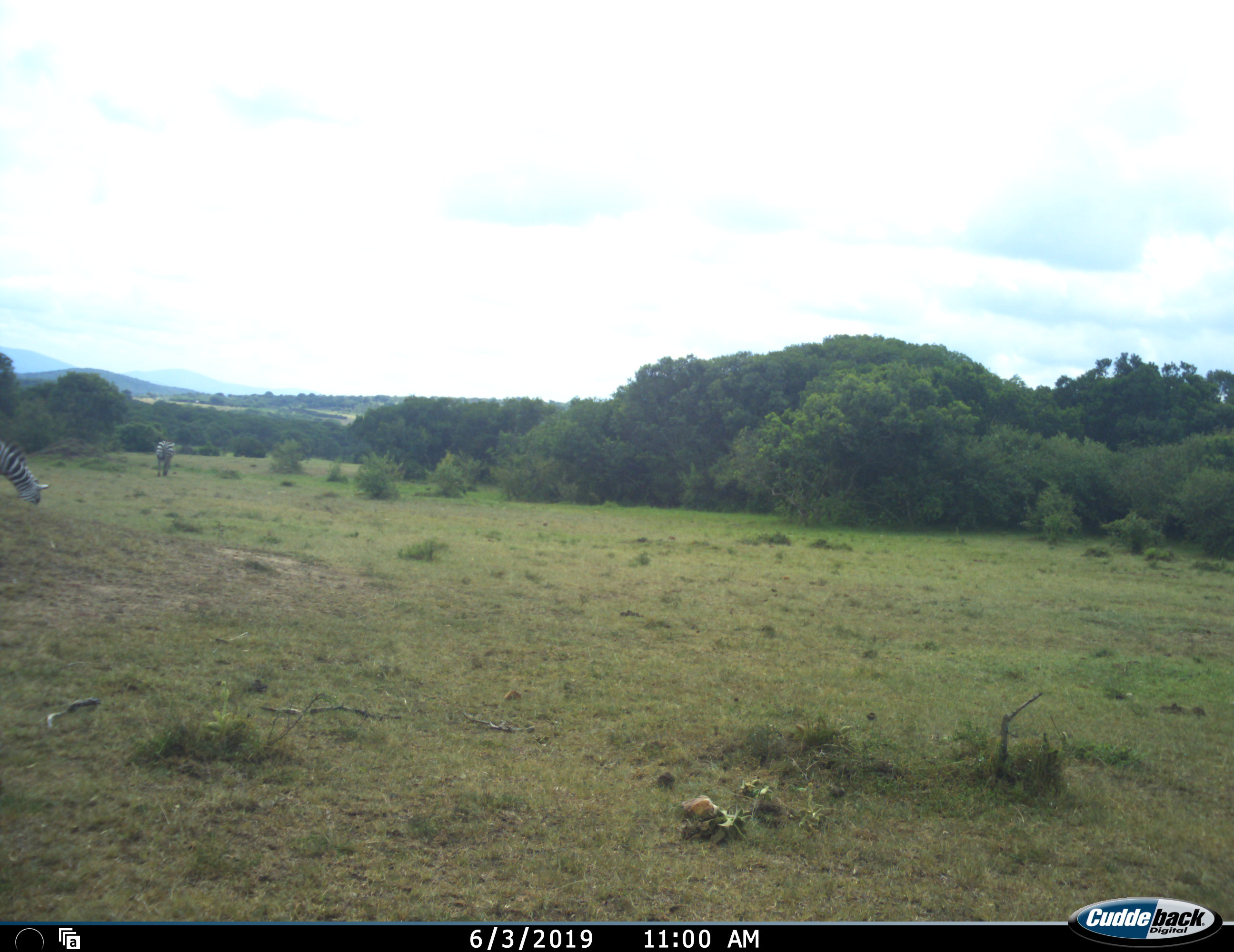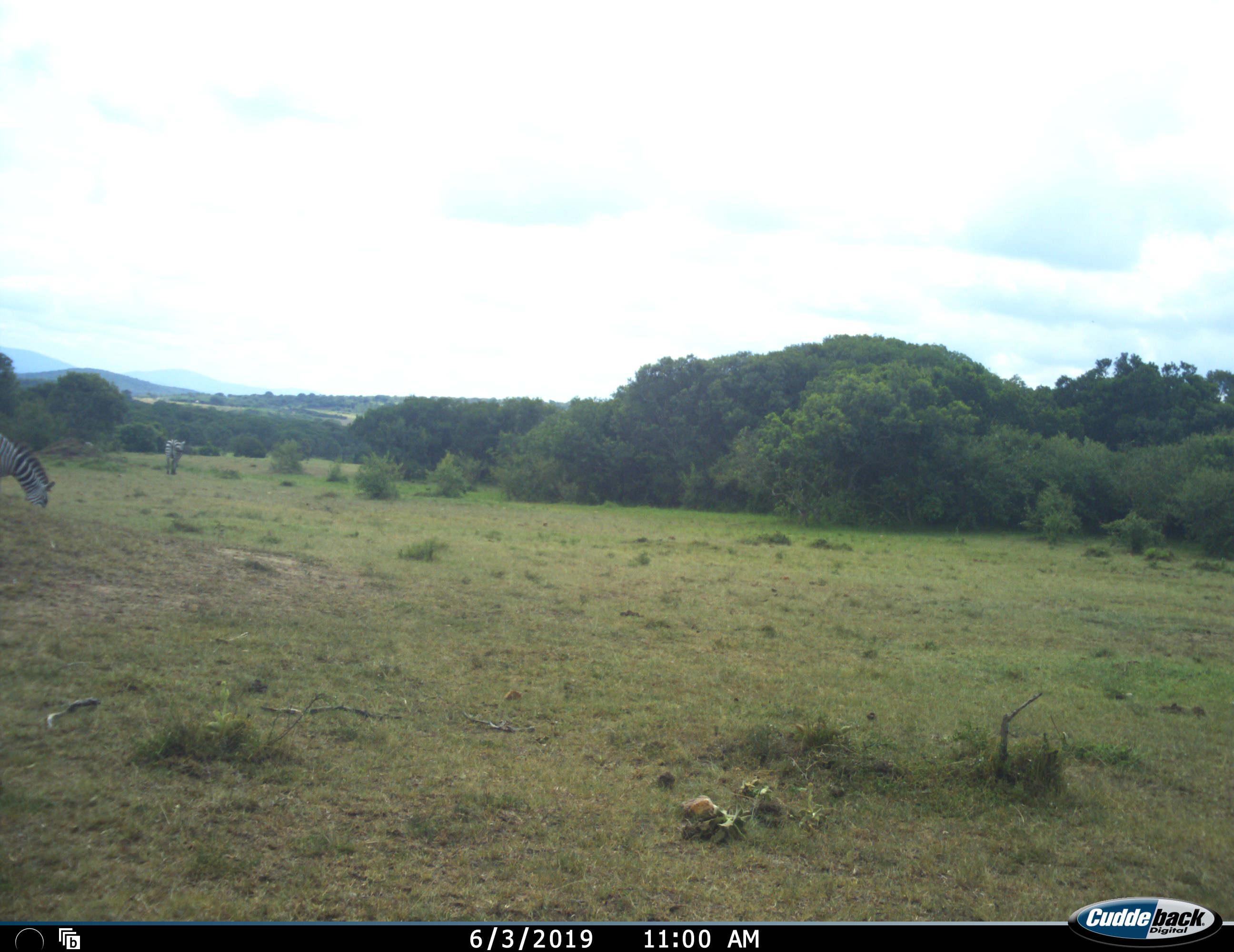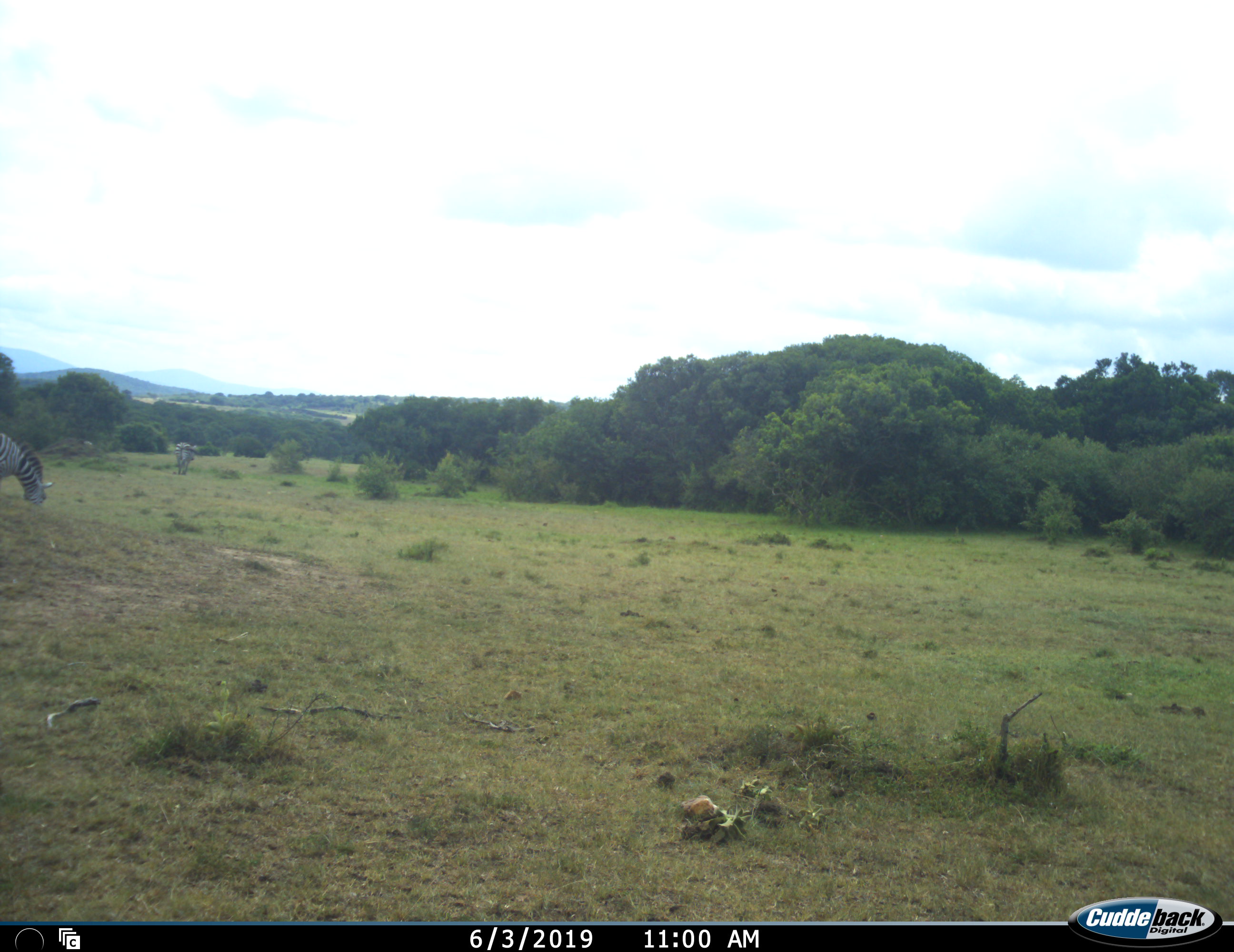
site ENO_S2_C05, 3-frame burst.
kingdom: Animalia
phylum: Chordata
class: Mammalia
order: Perissodactyla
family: Equidae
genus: Equus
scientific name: Equus quagga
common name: plains zebra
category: zebraplains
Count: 2.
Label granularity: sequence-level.